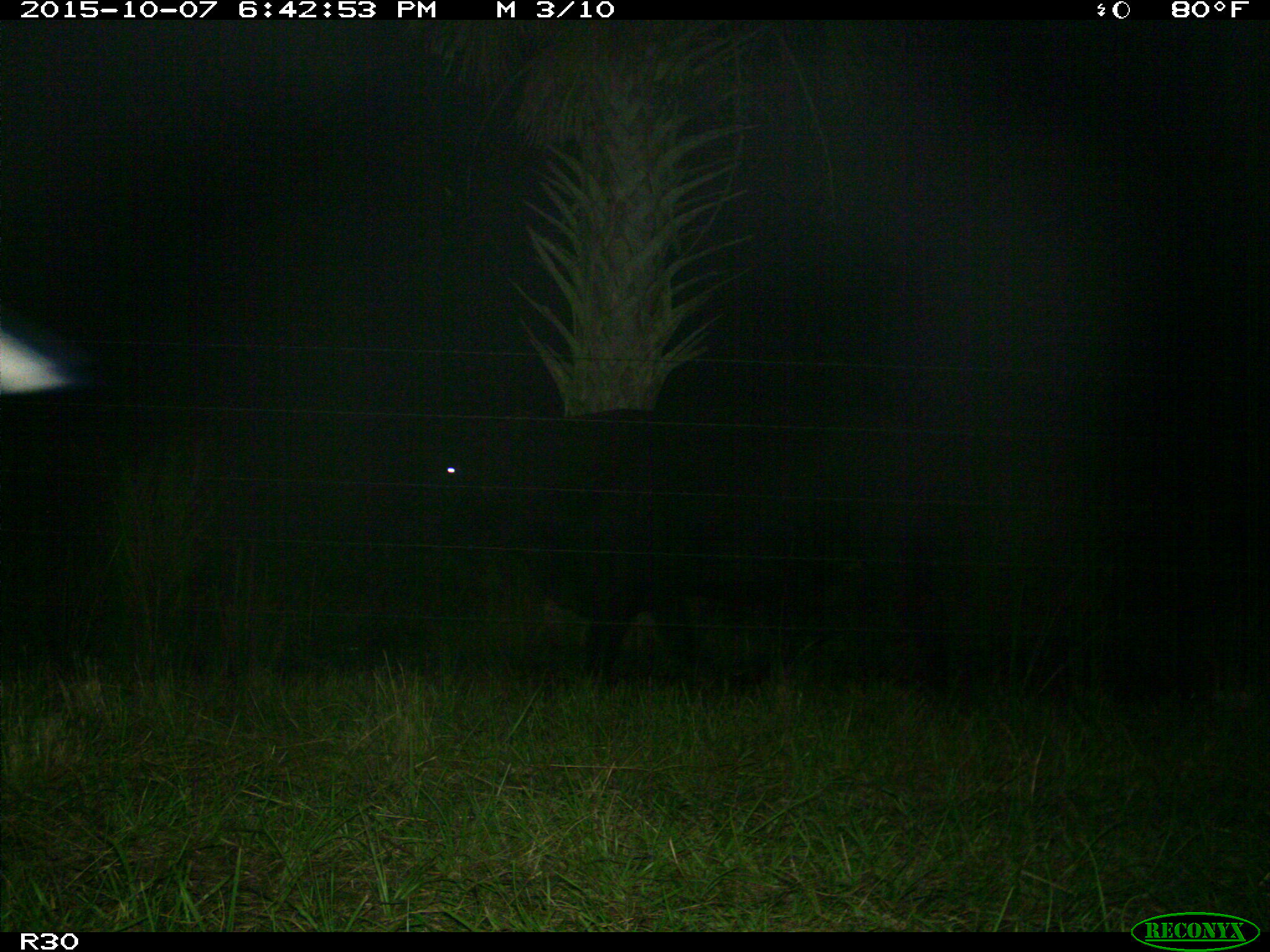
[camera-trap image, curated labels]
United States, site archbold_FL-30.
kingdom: Animalia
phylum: Chordata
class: Mammalia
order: Artiodactyla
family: Bovidae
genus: Bos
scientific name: Bos taurus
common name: domestic cow